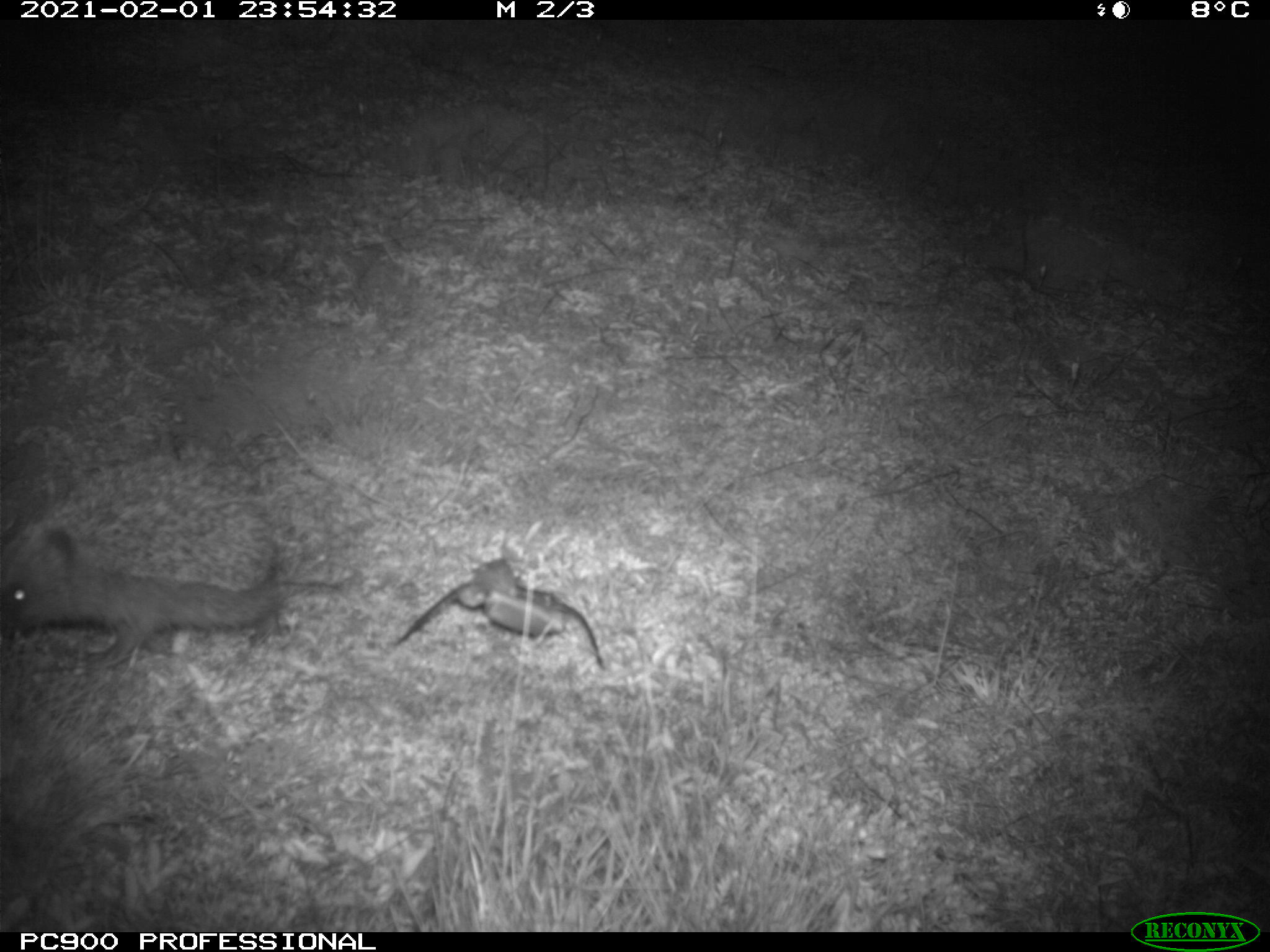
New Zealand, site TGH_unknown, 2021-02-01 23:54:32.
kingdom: Animalia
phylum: Chordata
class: Mammalia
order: Eulipotyphla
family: Erinaceidae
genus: Erinaceus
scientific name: Erinaceus europaeus europaeus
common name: european hedgehog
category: hedgehog